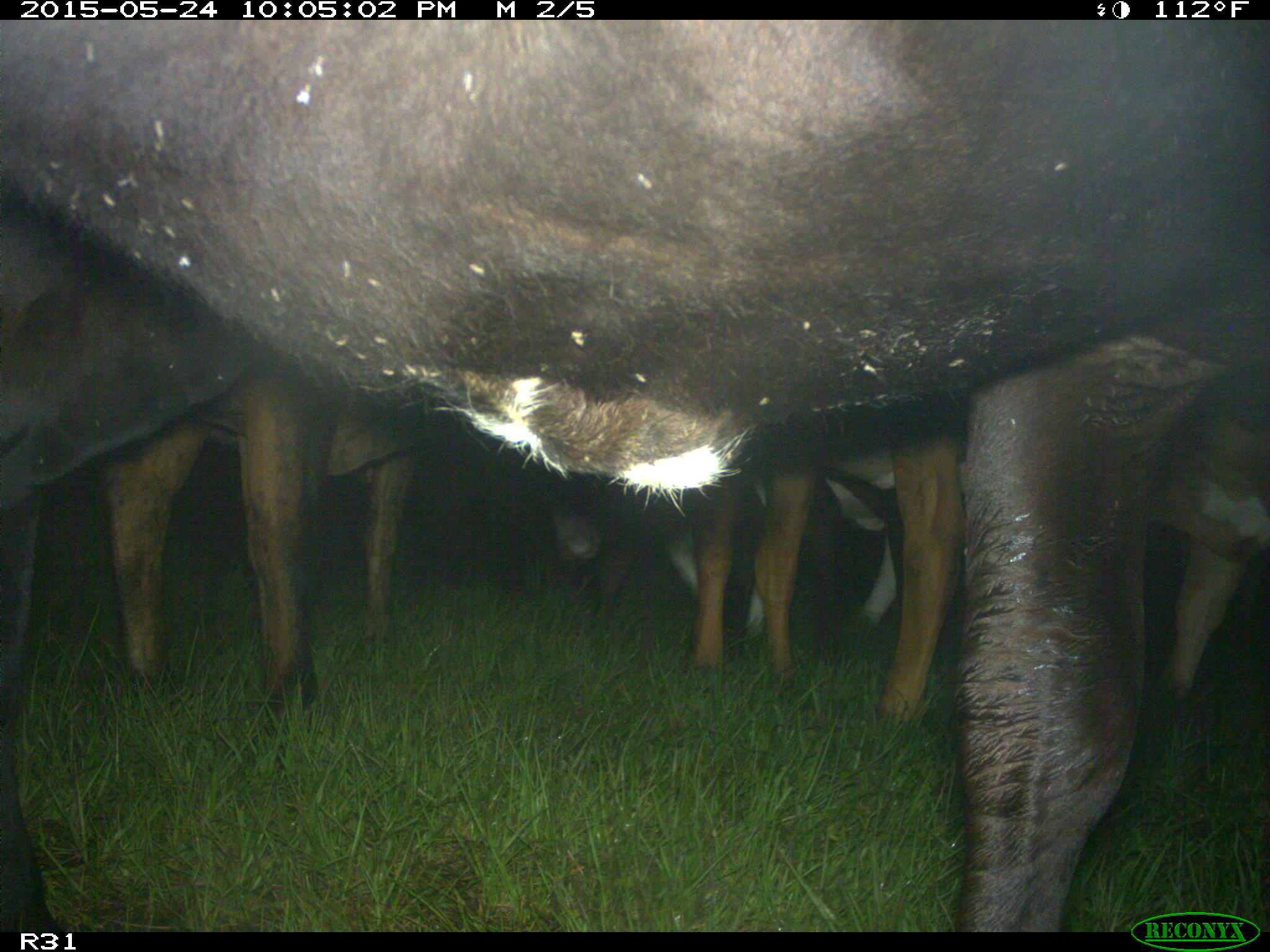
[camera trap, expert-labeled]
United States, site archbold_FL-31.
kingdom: Animalia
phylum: Chordata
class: Mammalia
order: Artiodactyla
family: Bovidae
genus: Bos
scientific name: Bos taurus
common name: domestic cow